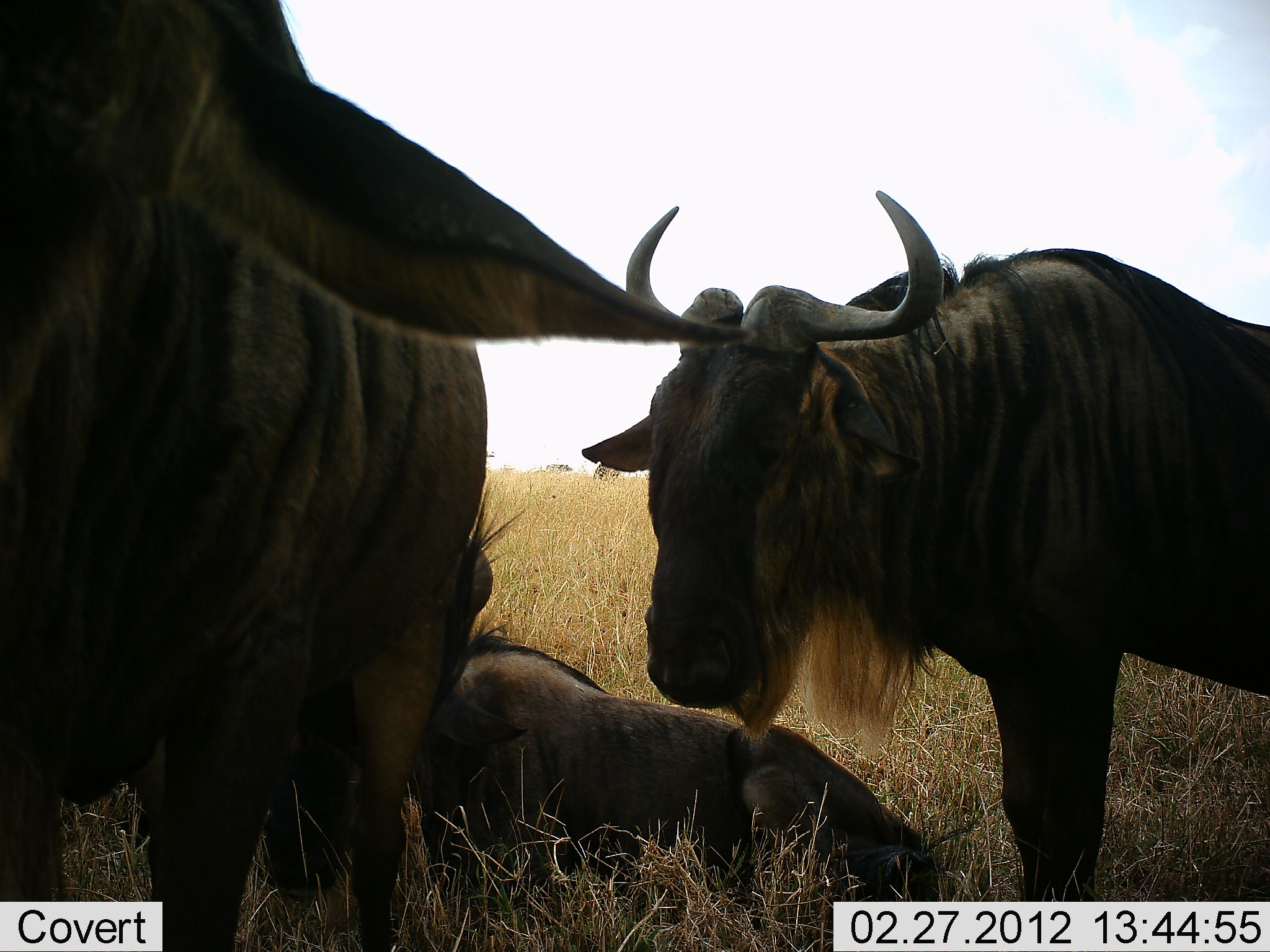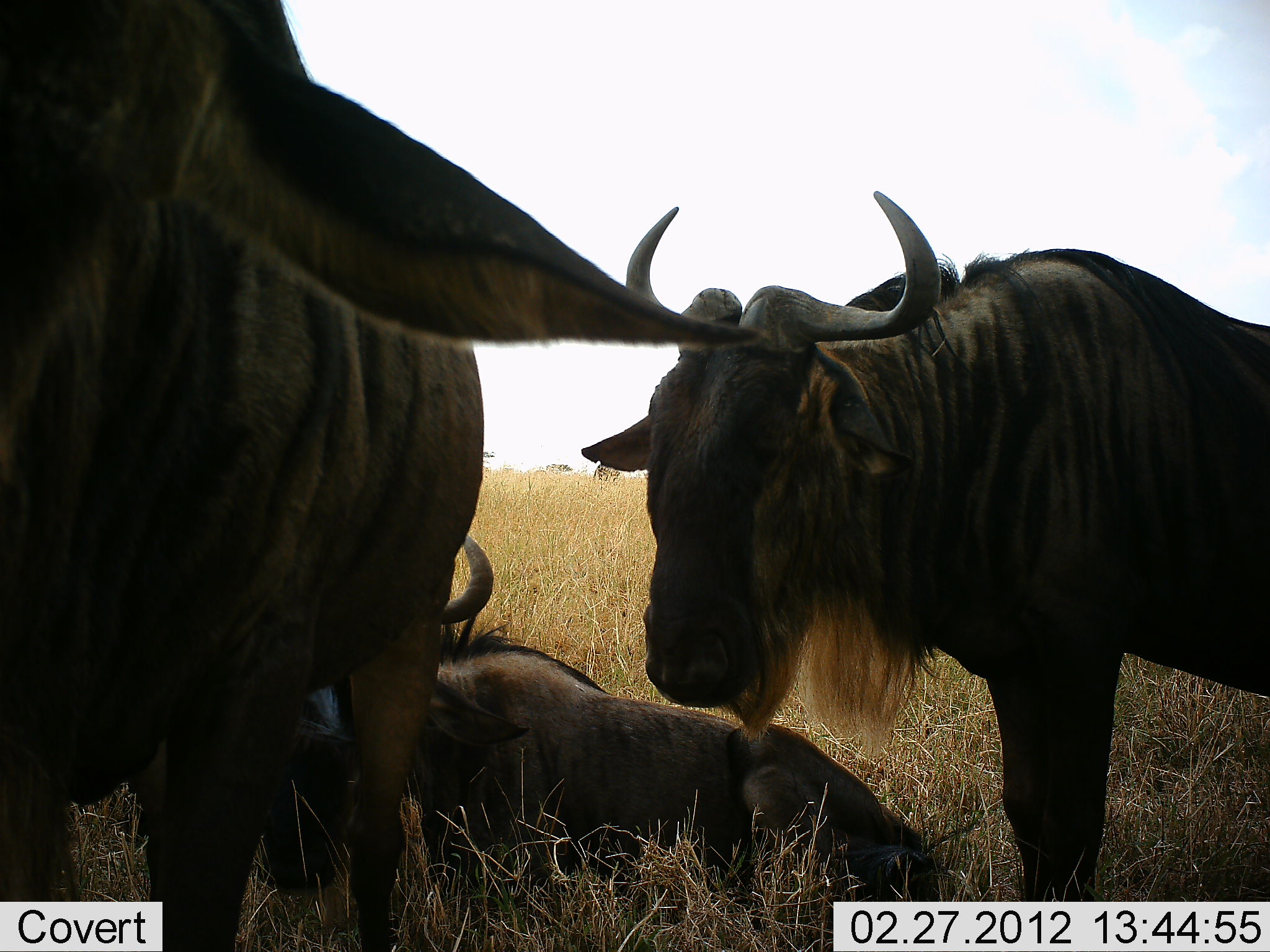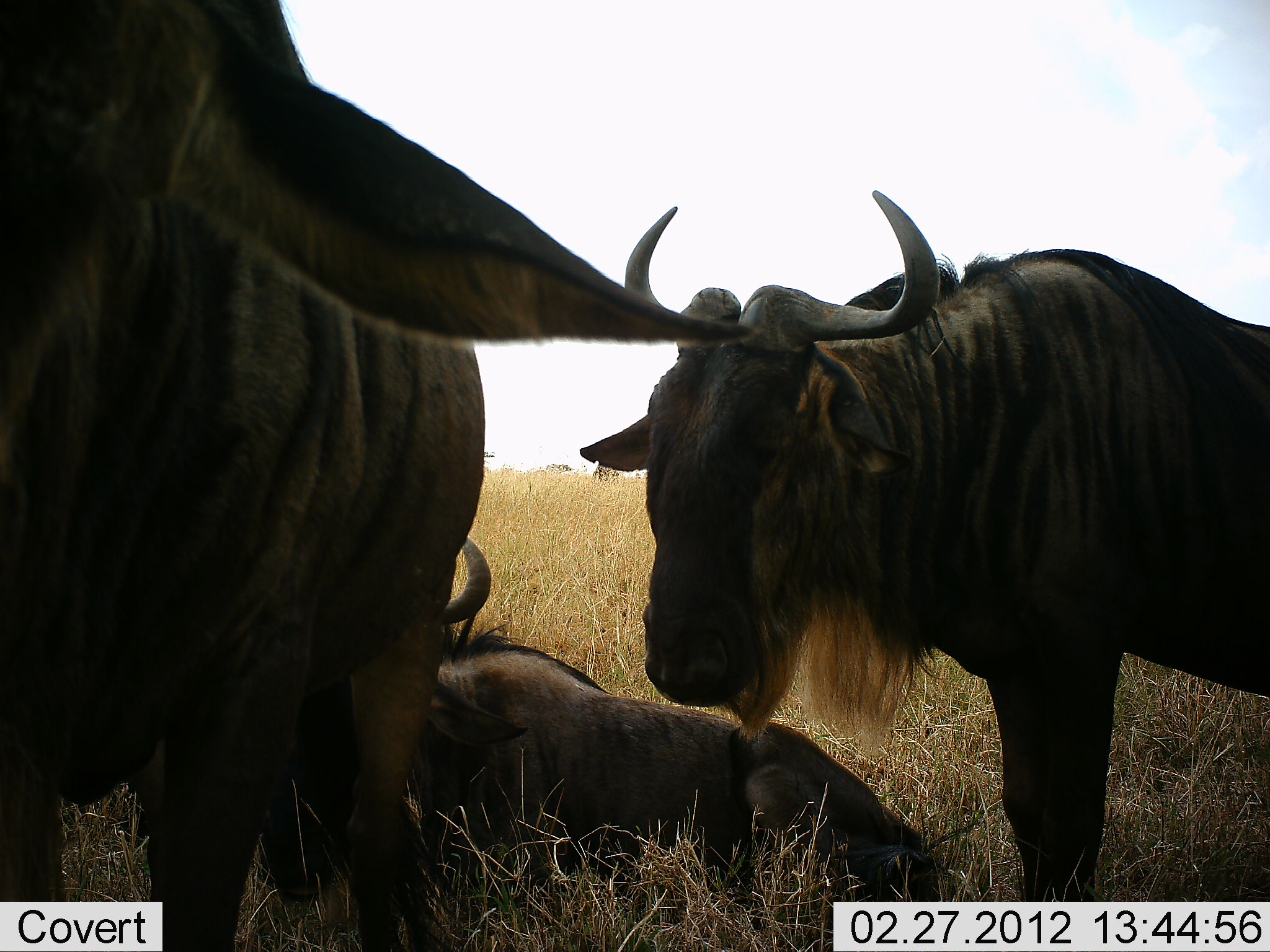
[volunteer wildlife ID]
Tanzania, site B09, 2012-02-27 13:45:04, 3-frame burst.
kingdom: Animalia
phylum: Chordata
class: Mammalia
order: Artiodactyla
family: Bovidae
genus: Connochaetes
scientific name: Connochaetes taurinus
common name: blue wildebeest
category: wildebeest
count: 3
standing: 85%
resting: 100%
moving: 4%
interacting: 4%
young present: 4%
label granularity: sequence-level